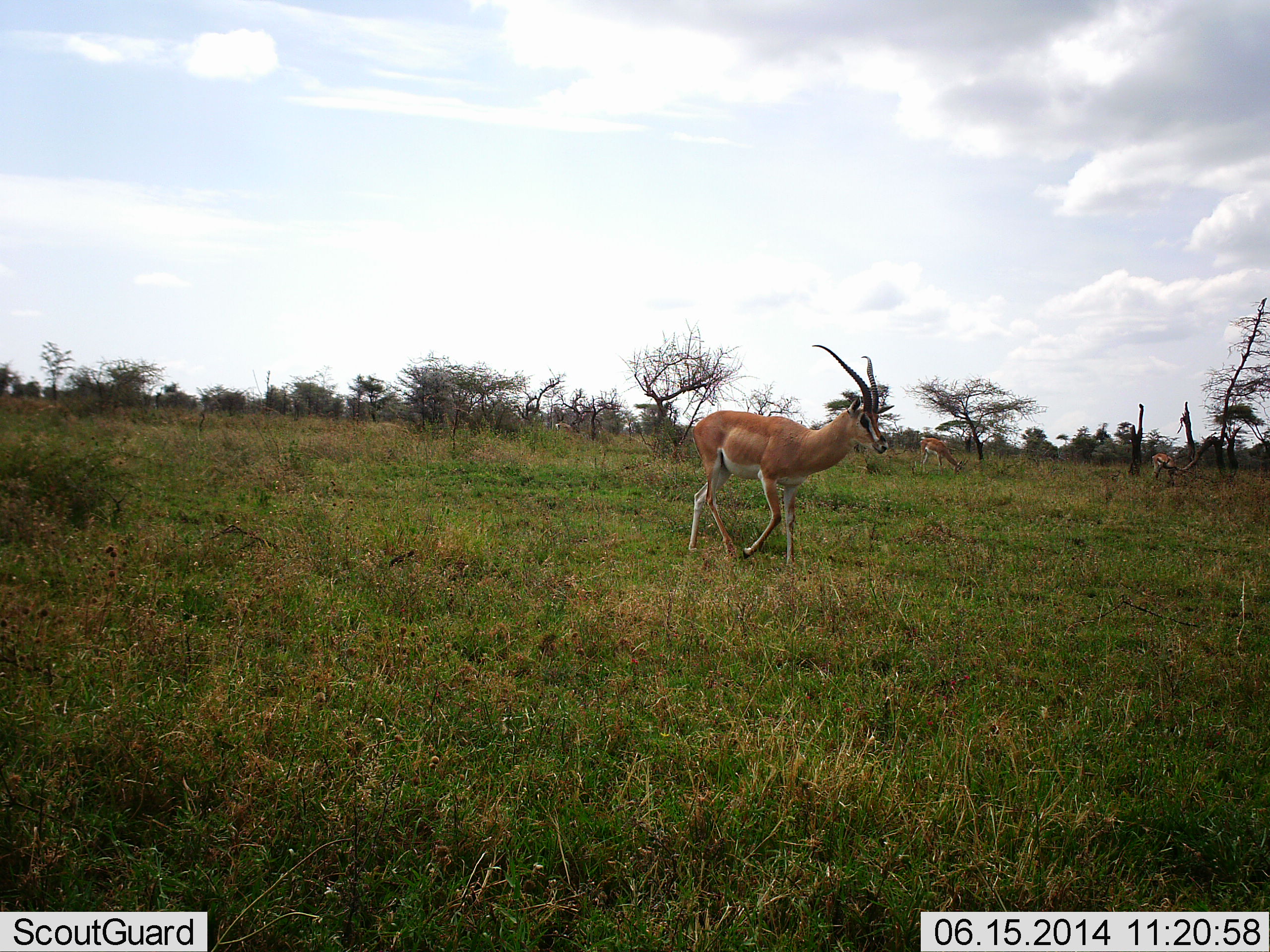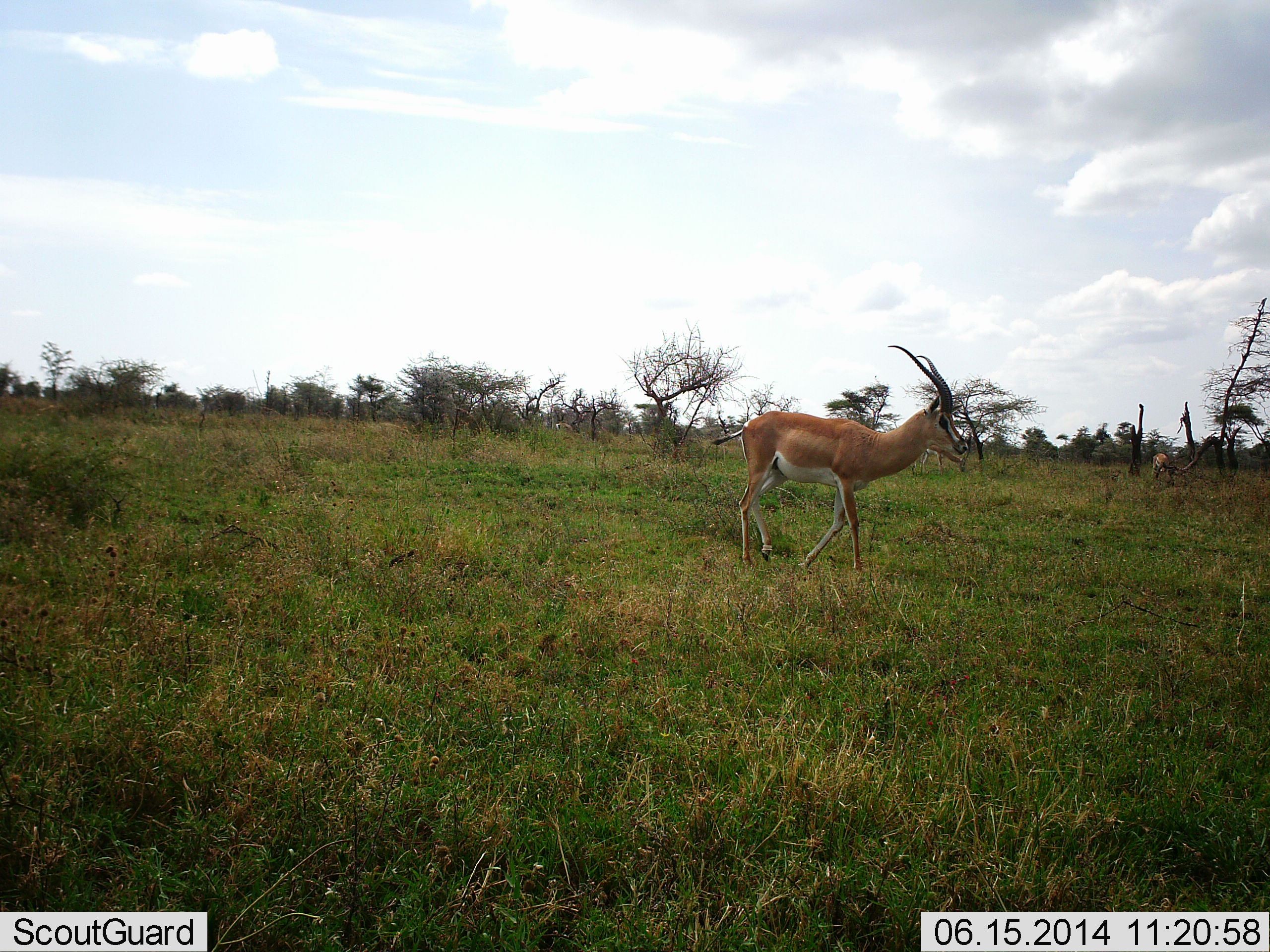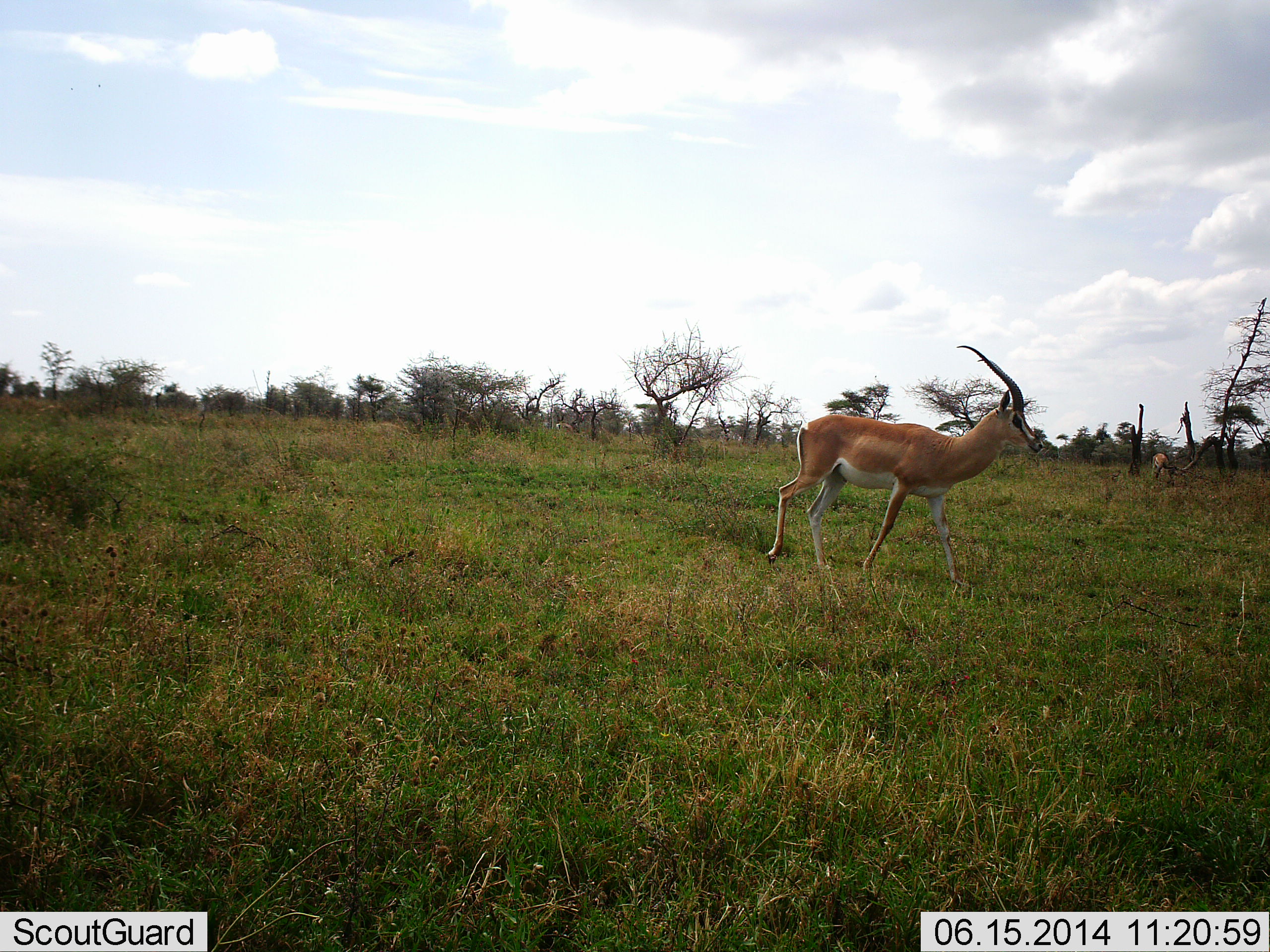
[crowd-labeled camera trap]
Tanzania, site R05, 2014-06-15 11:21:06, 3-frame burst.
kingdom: Animalia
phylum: Chordata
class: Mammalia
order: Artiodactyla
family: Bovidae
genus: Nanger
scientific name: Nanger granti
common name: grant's gazelle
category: gazellegrants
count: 1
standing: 10%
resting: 0%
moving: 90%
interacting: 0%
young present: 0%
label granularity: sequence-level